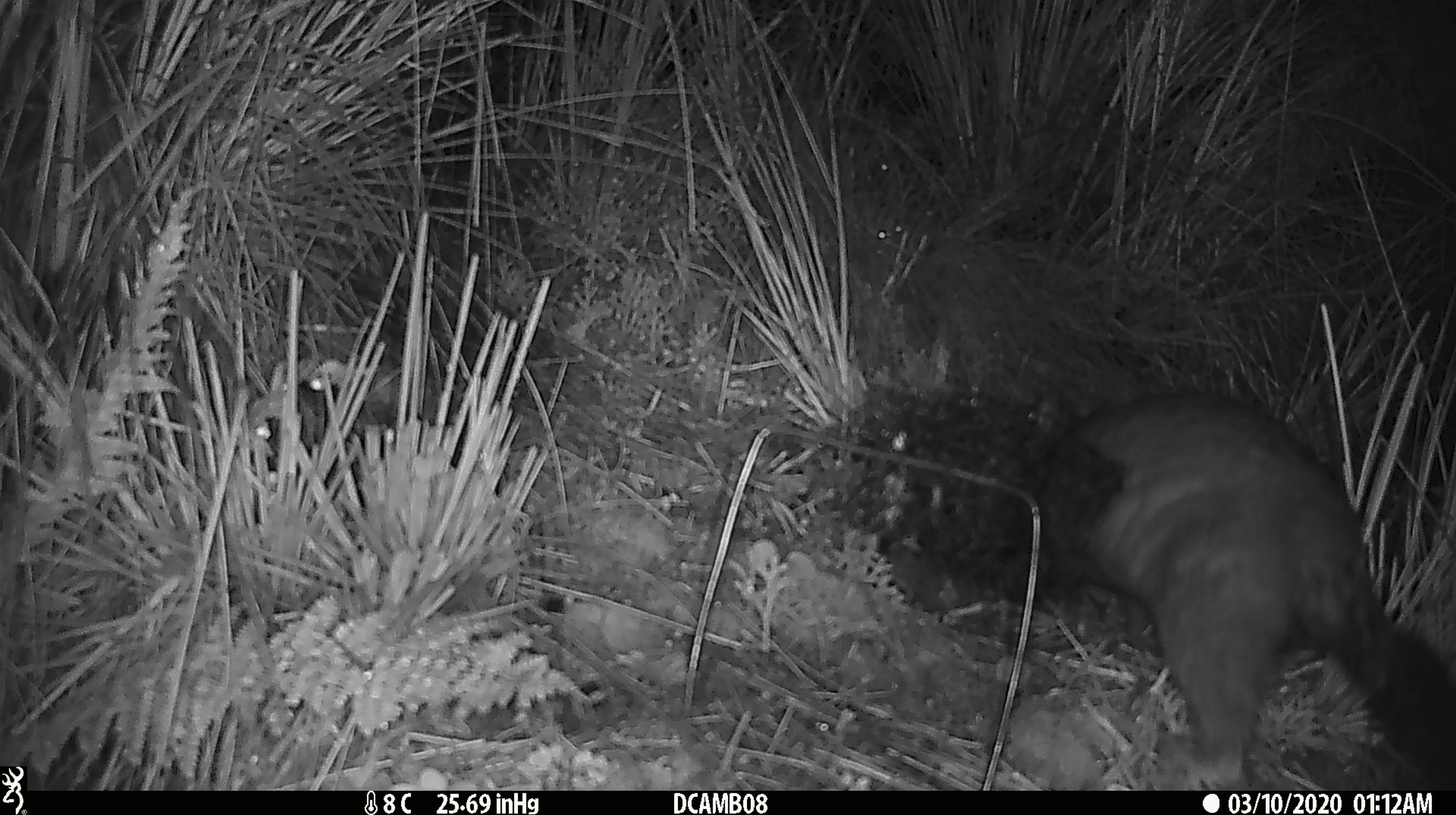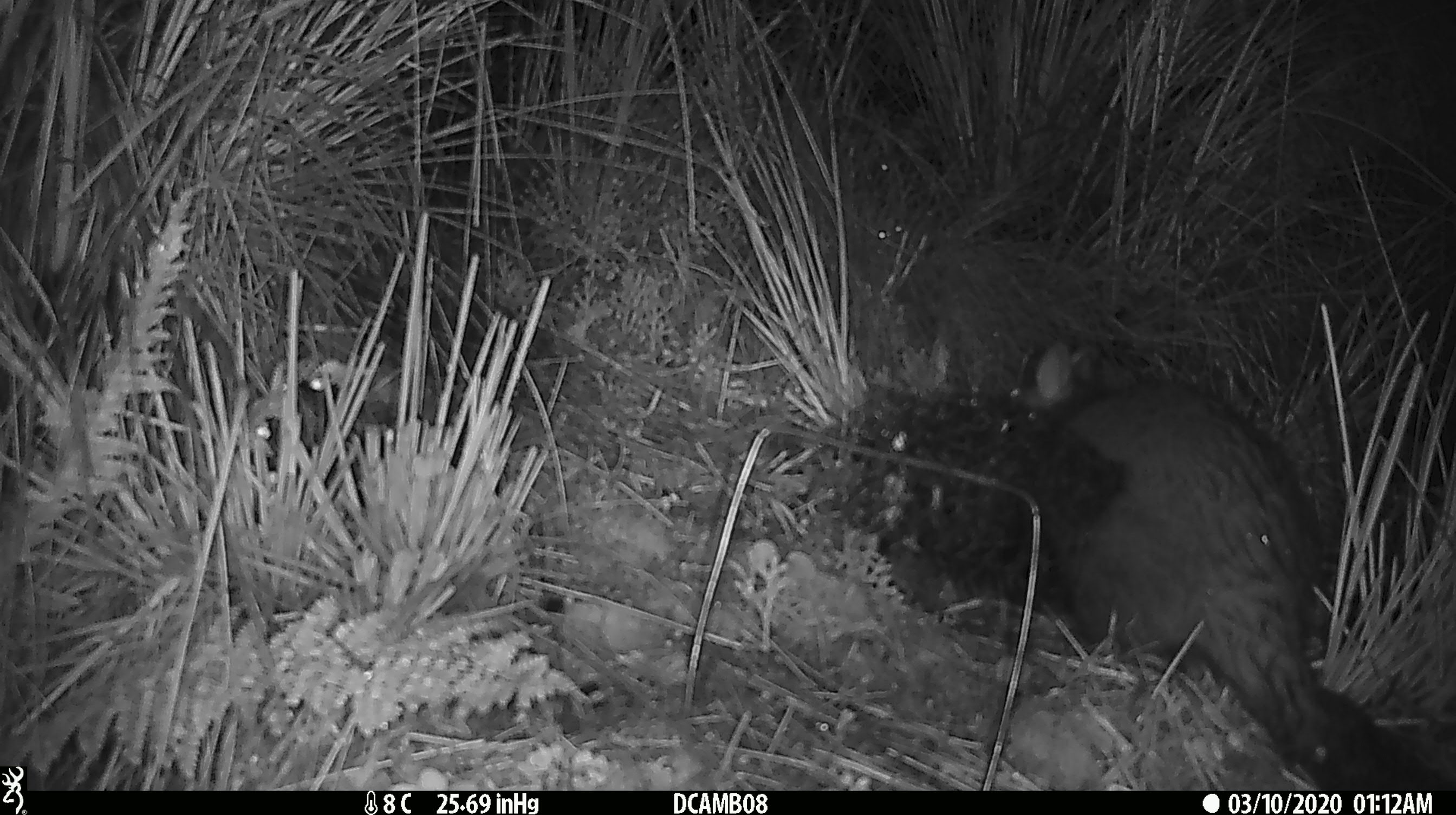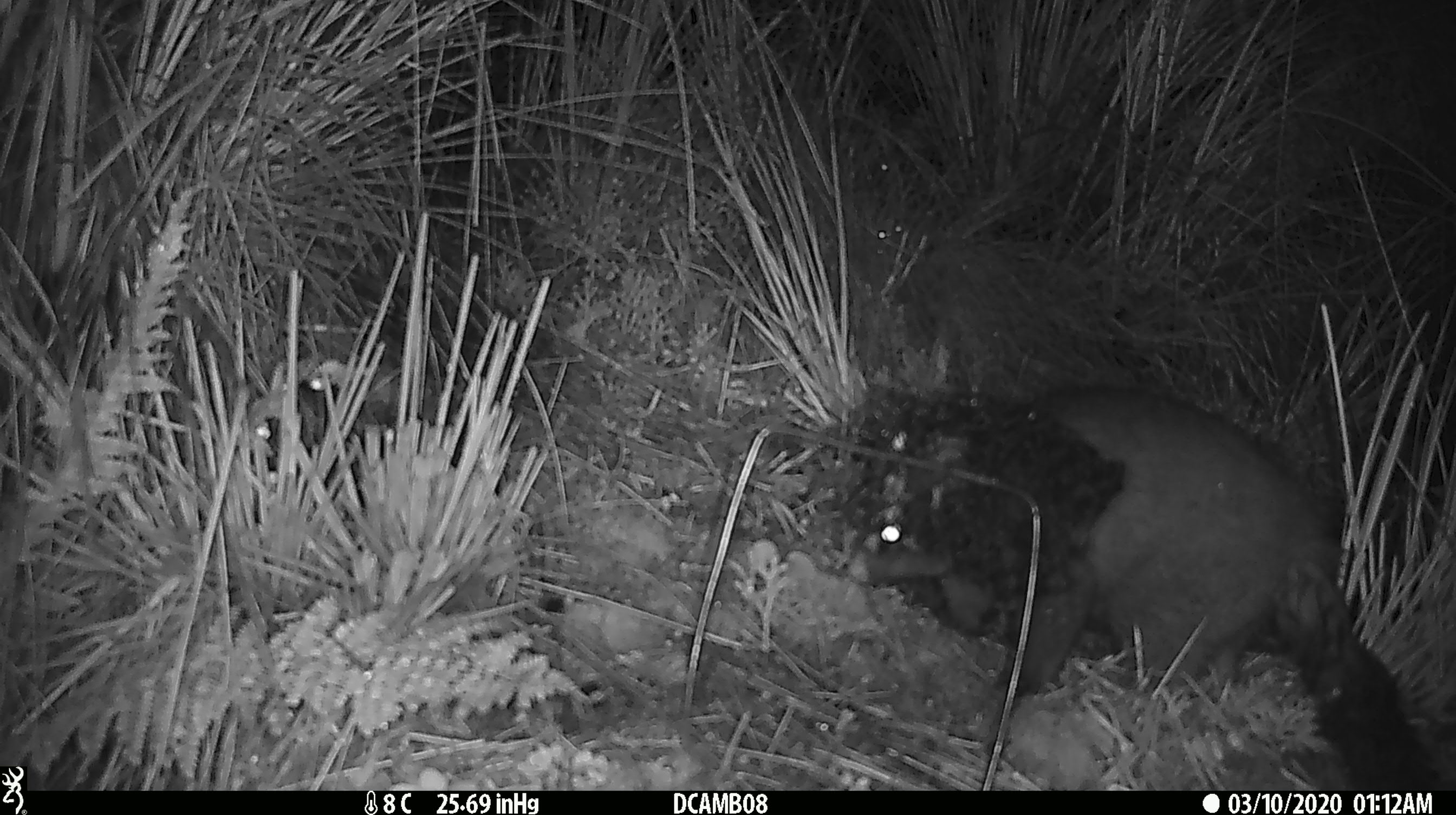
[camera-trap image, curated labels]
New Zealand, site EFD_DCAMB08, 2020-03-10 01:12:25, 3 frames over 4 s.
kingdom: Animalia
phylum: Chordata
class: Mammalia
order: Diprotodontia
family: Phalangeridae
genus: Trichosurus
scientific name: Trichosurus vulpecula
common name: common brushtail possum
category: possum